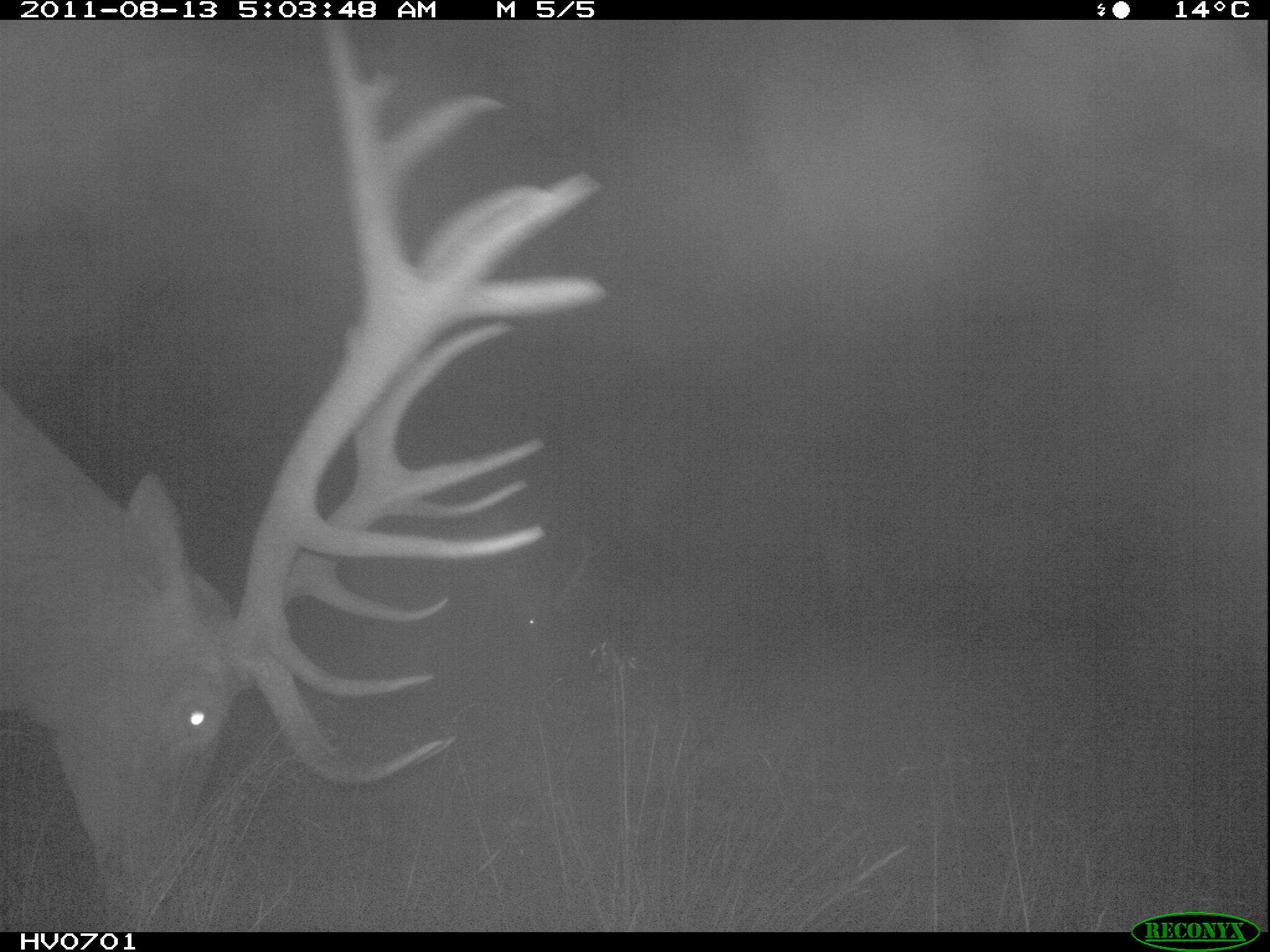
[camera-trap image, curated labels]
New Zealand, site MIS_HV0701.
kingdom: Animalia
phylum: Chordata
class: Mammalia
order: Artiodactyla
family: Cervidae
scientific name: Cervidae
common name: deer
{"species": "deer (Cervidae)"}